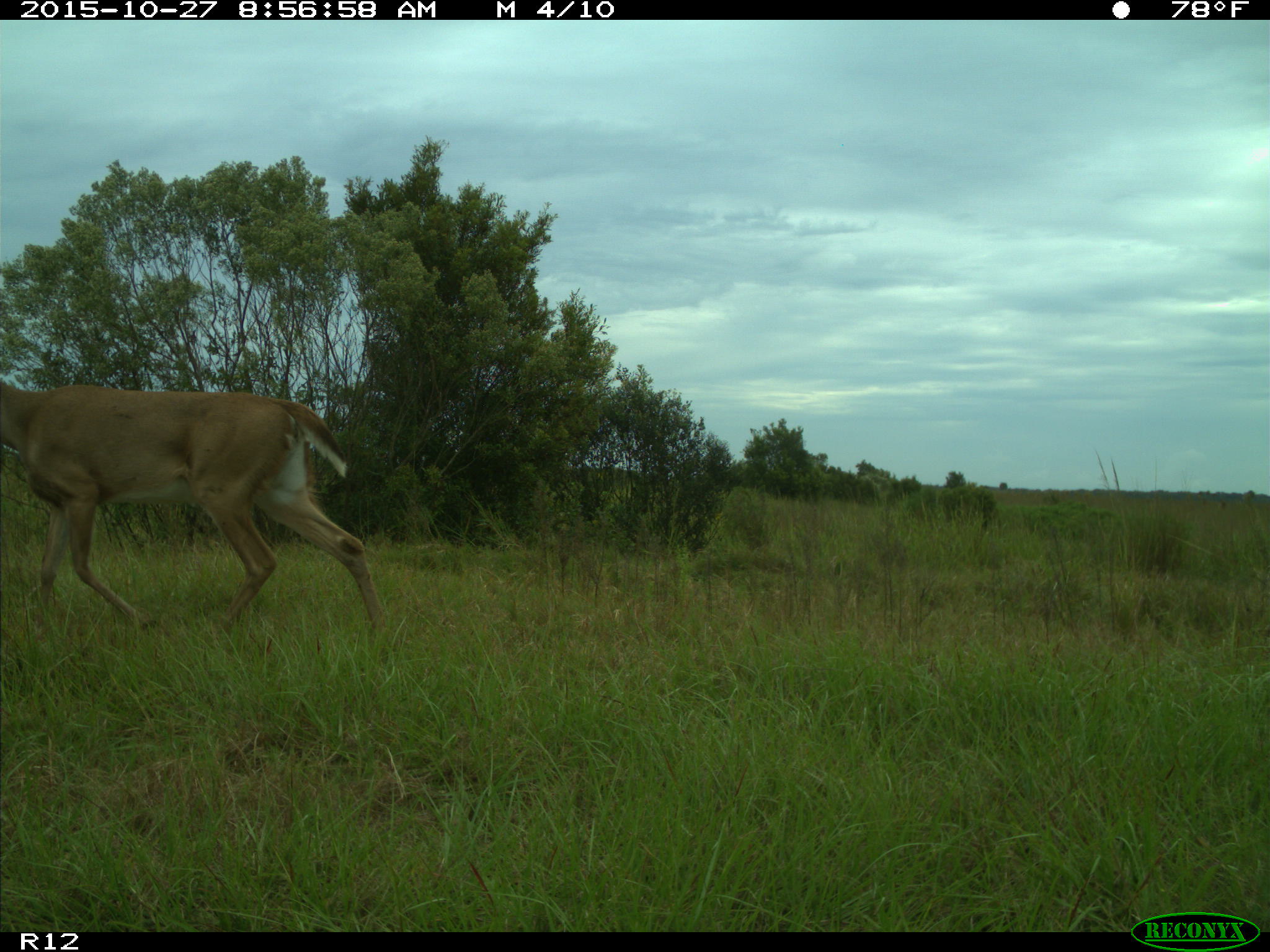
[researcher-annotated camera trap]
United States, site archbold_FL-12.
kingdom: Animalia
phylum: Chordata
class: Mammalia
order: Artiodactyla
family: Cervidae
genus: Odocoileus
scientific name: Odocoileus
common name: deer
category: unidentified deer